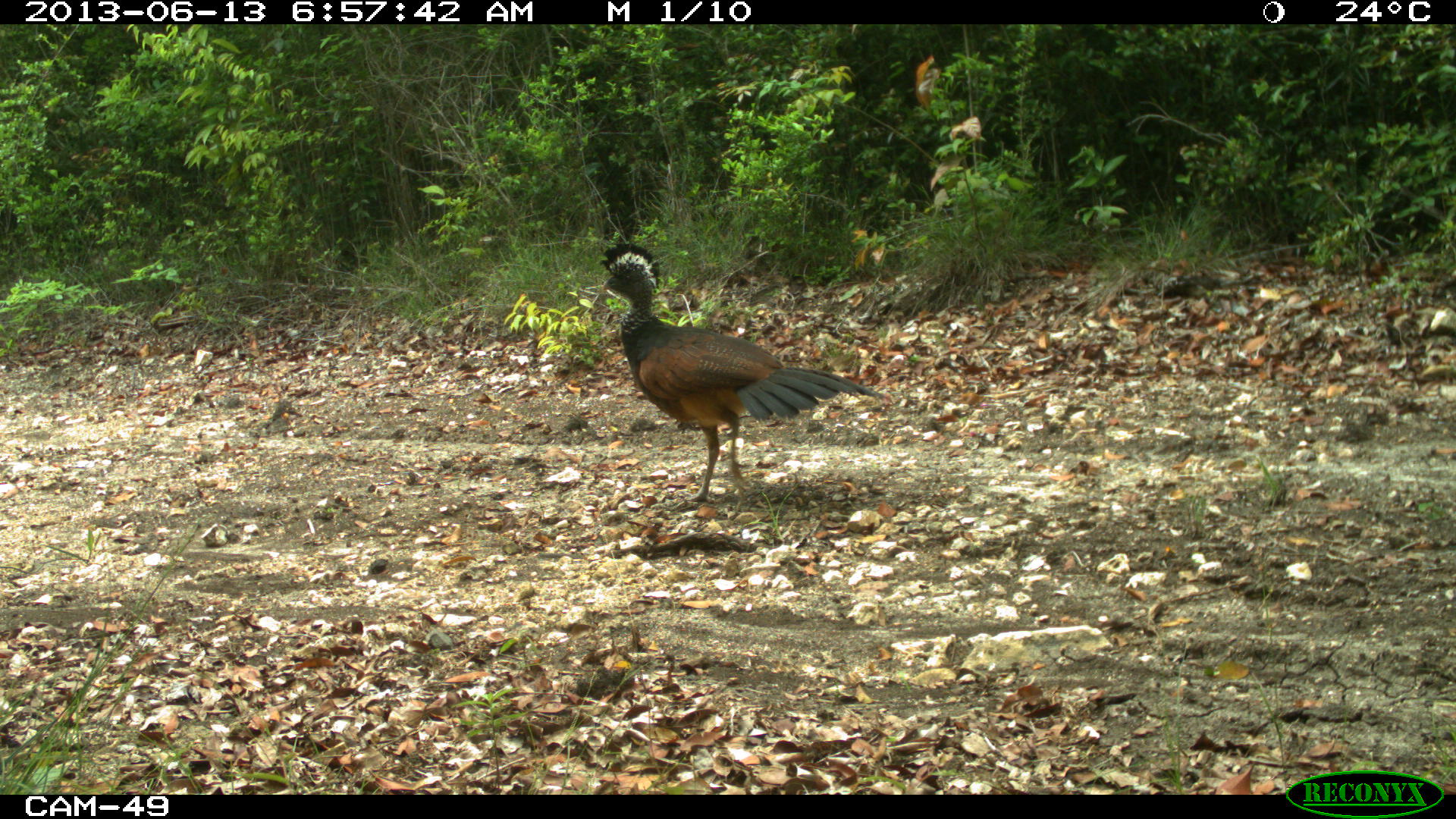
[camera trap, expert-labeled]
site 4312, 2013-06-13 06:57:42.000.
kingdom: Animalia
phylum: Chordata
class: Aves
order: Galliformes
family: Cracidae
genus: Crax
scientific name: Crax rubra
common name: great curassow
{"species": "Crax rubra (great curassow)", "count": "1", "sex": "female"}